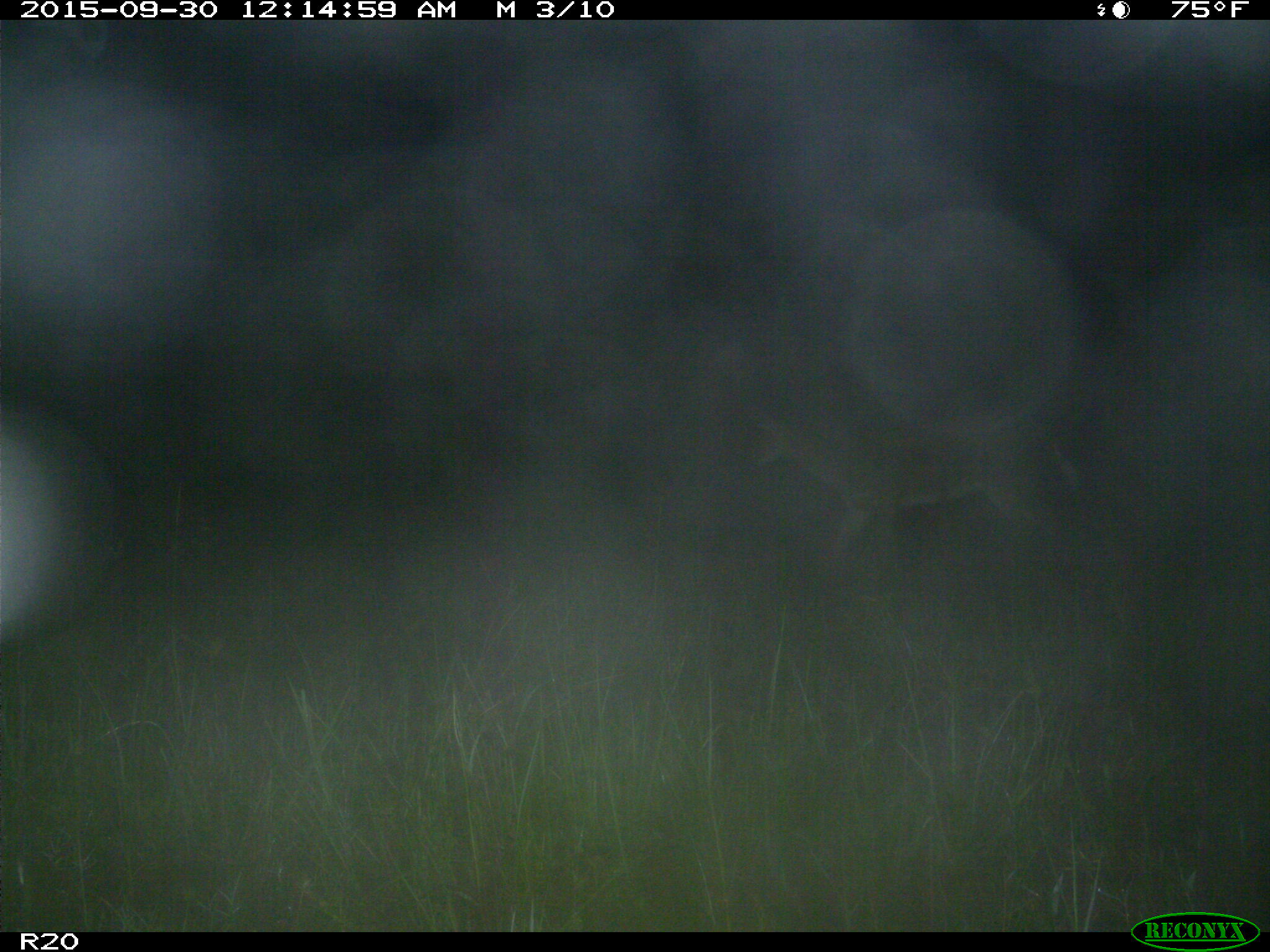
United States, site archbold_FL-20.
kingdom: Animalia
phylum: Chordata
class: Mammalia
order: Artiodactyla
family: Cervidae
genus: Odocoileus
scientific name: Odocoileus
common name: deer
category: unidentified deer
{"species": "unidentified deer (deer) (Odocoileus)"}